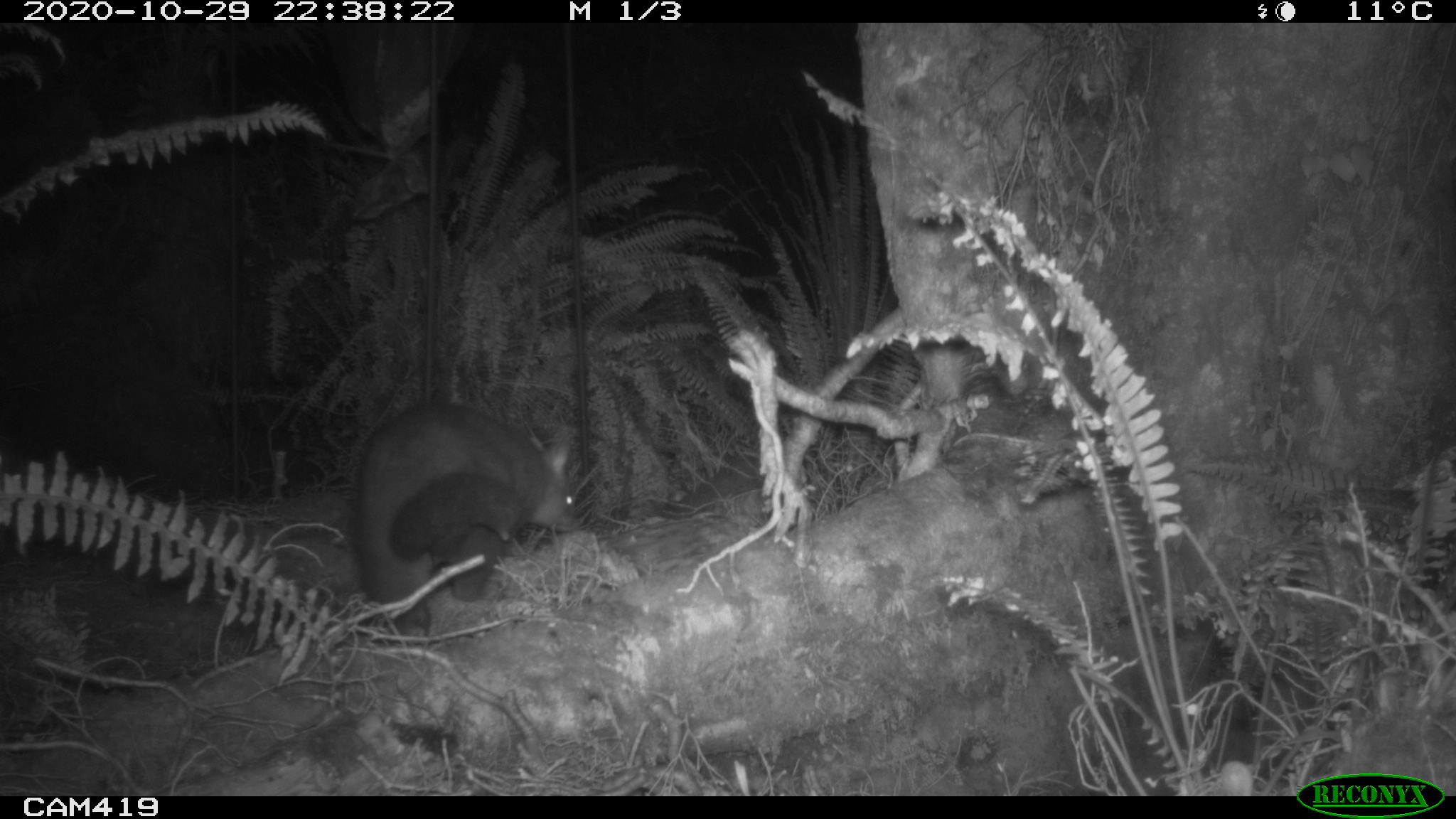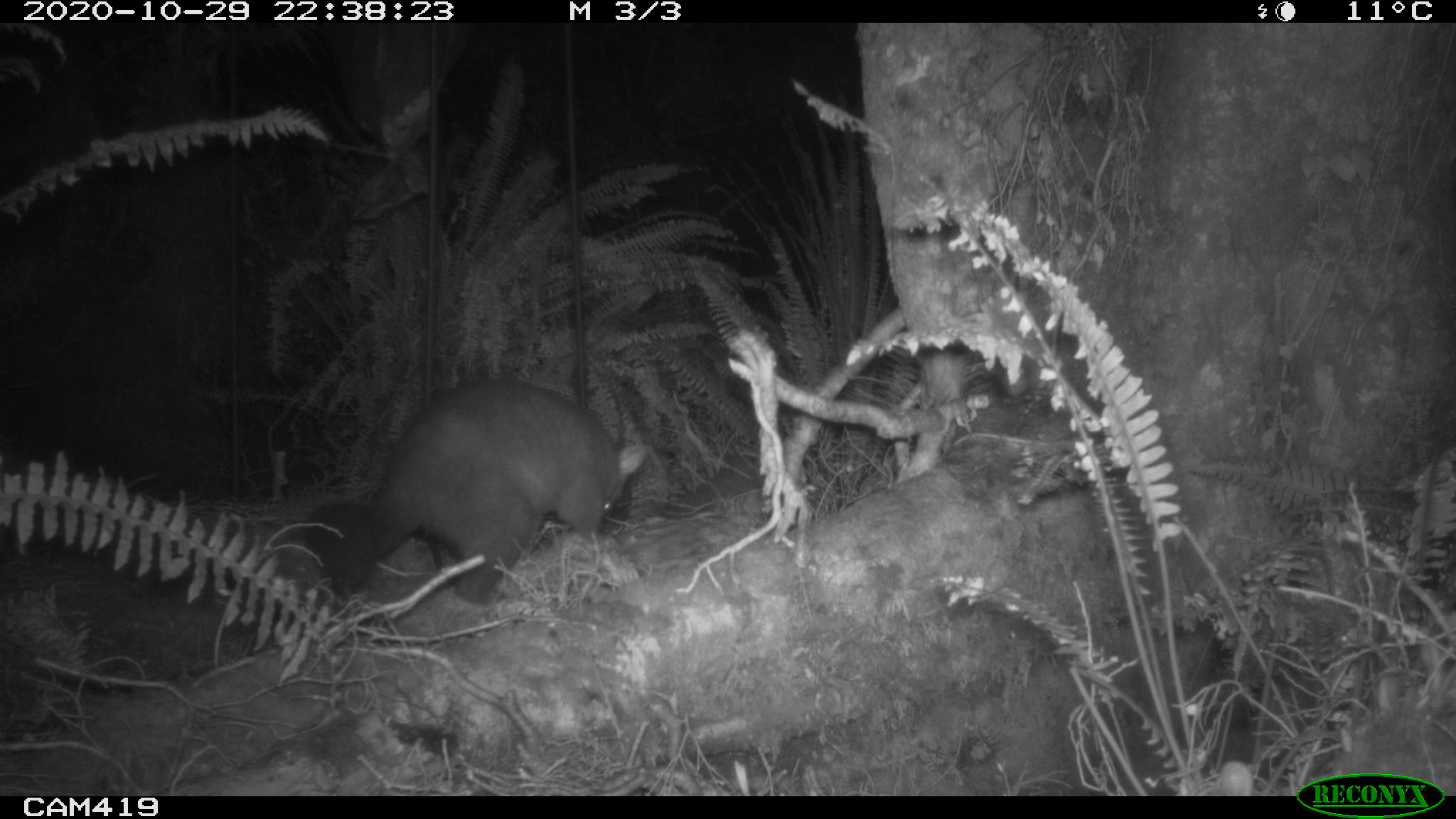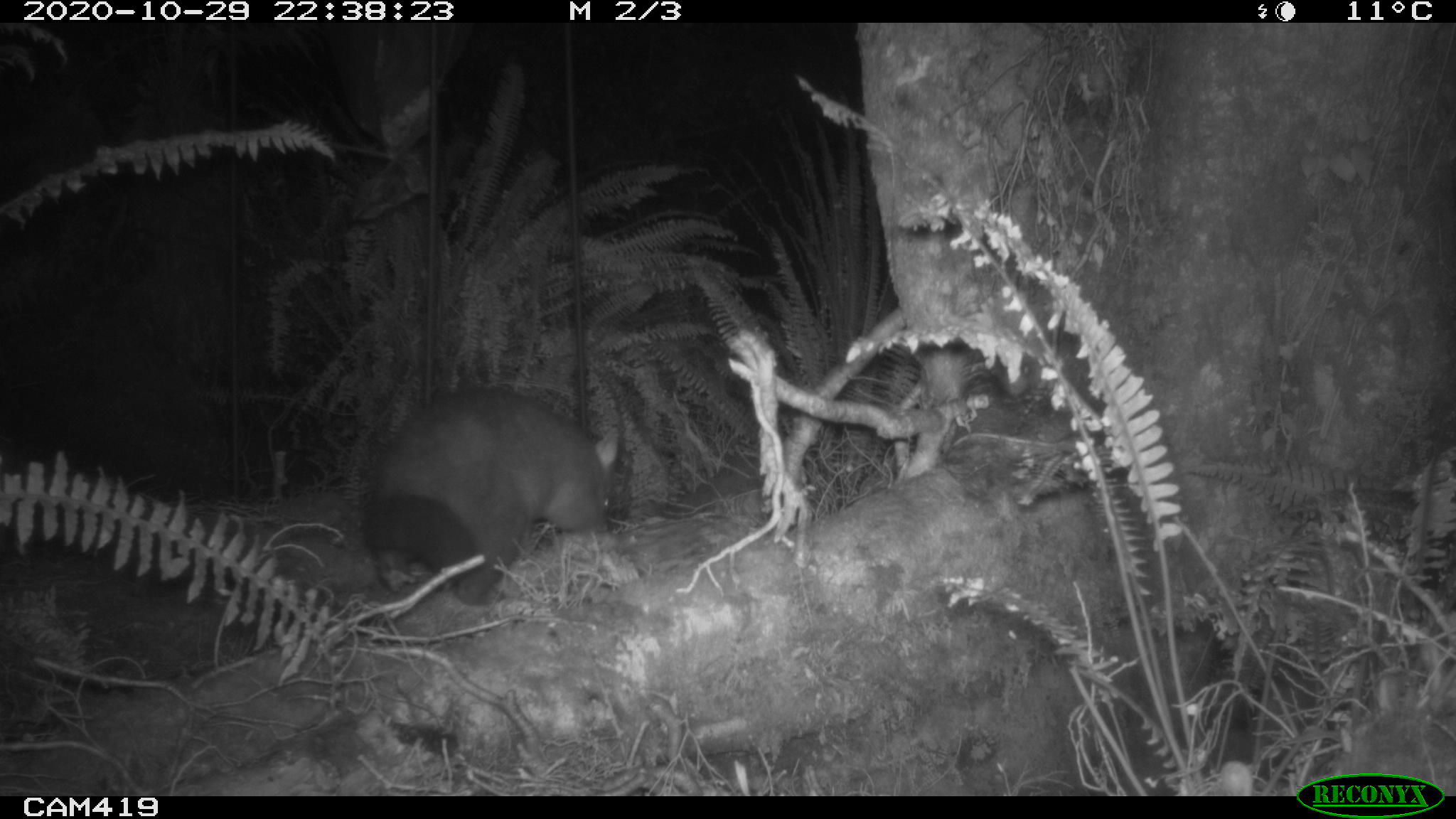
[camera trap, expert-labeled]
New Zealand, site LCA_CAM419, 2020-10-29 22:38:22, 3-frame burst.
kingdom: Animalia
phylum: Chordata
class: Mammalia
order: Diprotodontia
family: Phalangeridae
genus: Trichosurus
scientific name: Trichosurus vulpecula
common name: common brushtail possum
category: possum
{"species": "possum (common brushtail possum) (Trichosurus vulpecula)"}